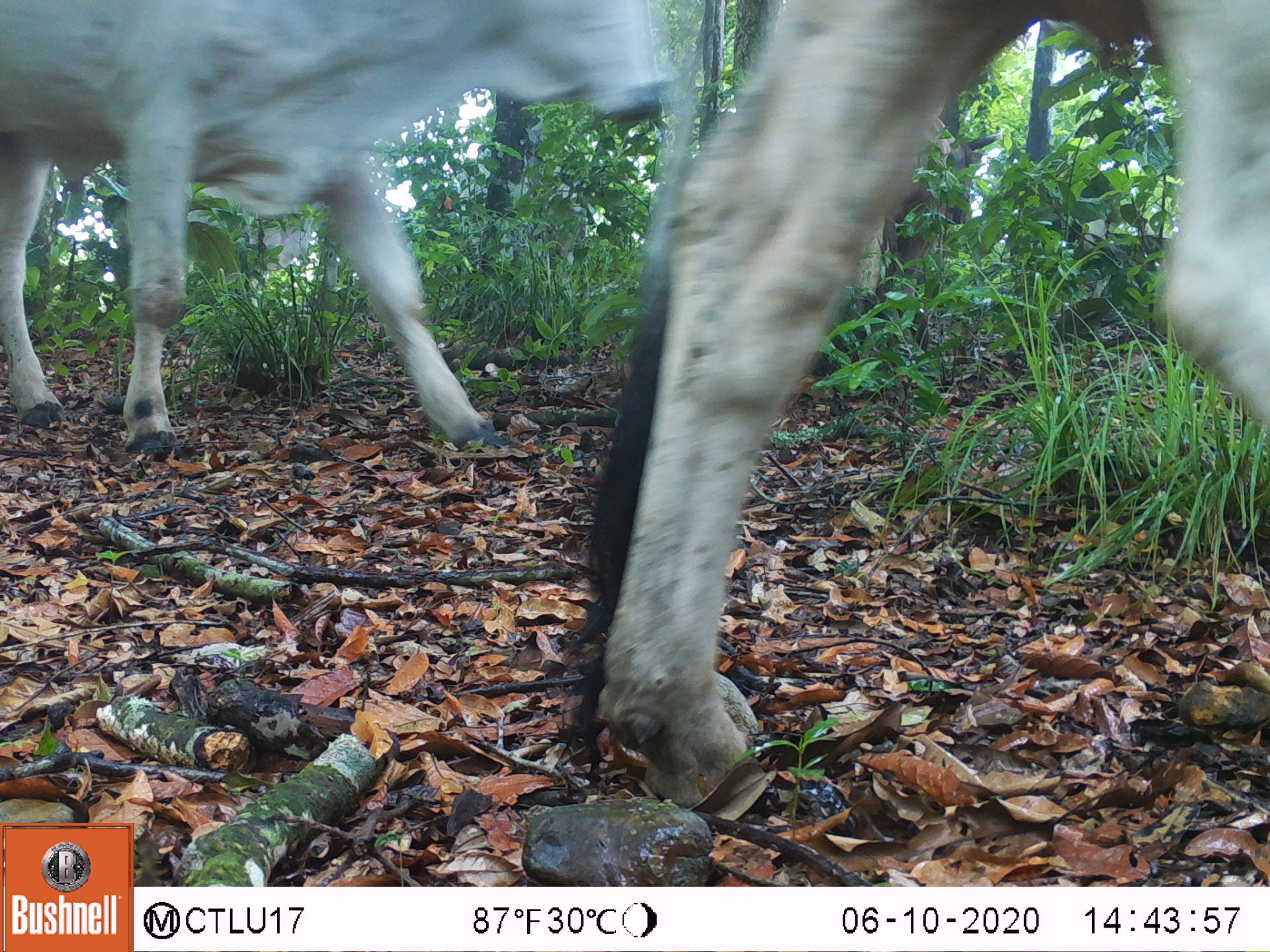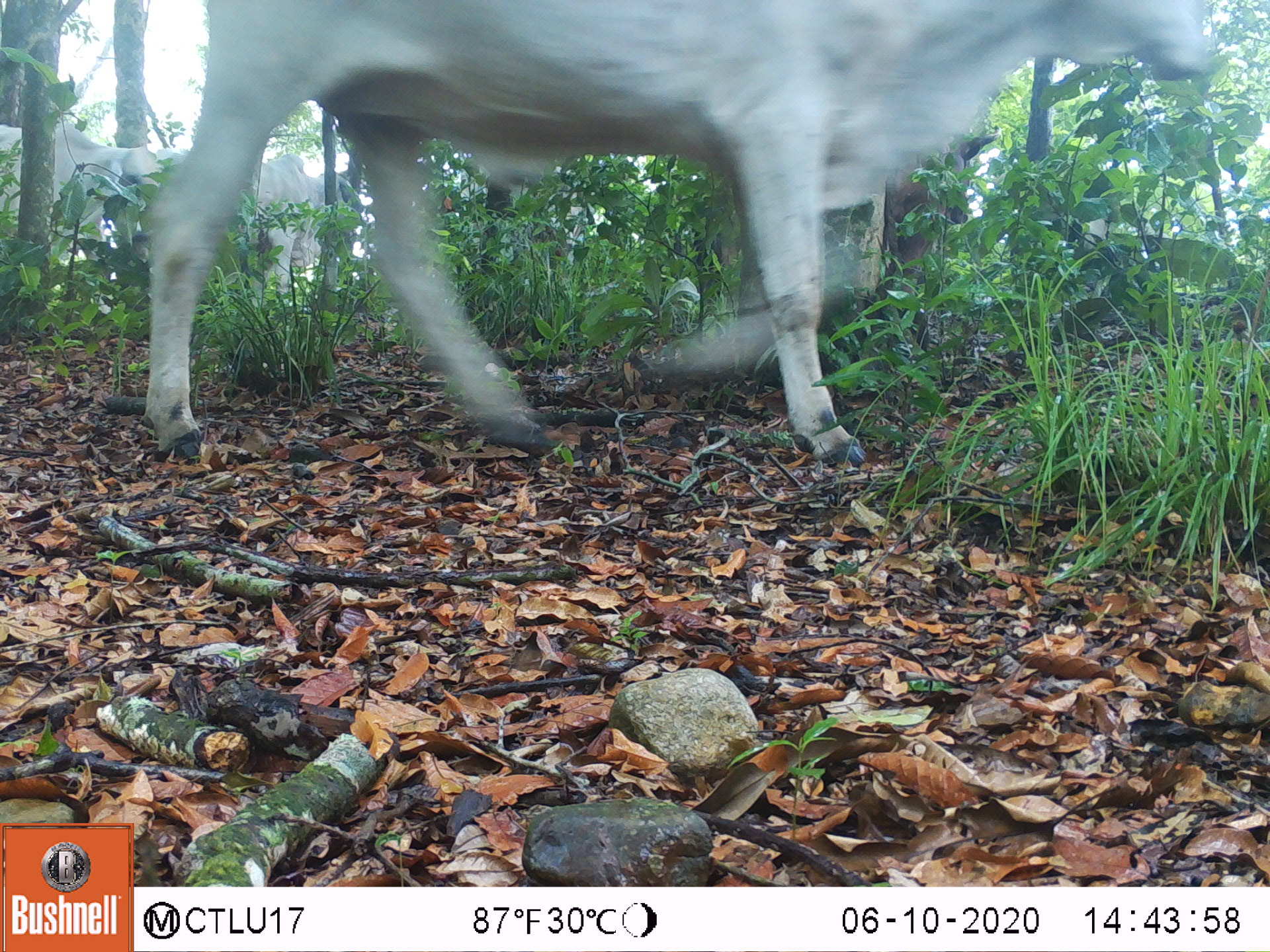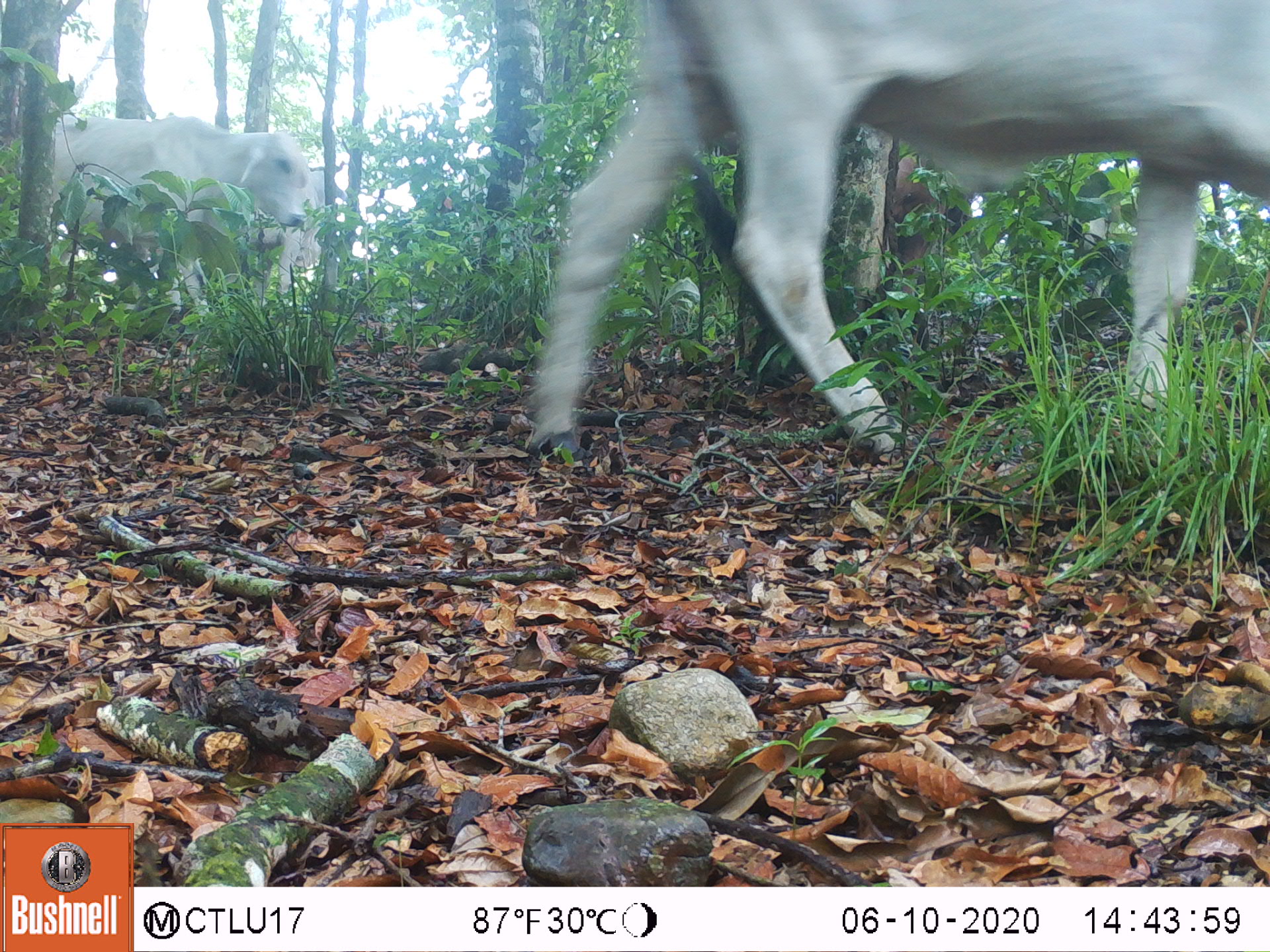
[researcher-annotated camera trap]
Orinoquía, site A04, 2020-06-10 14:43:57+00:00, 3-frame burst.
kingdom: Animalia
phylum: Chordata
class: Mammalia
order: Artiodactyla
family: Bovidae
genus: Bos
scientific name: Bos taurus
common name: cow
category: cattle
Cattle (cow) (Bos taurus).